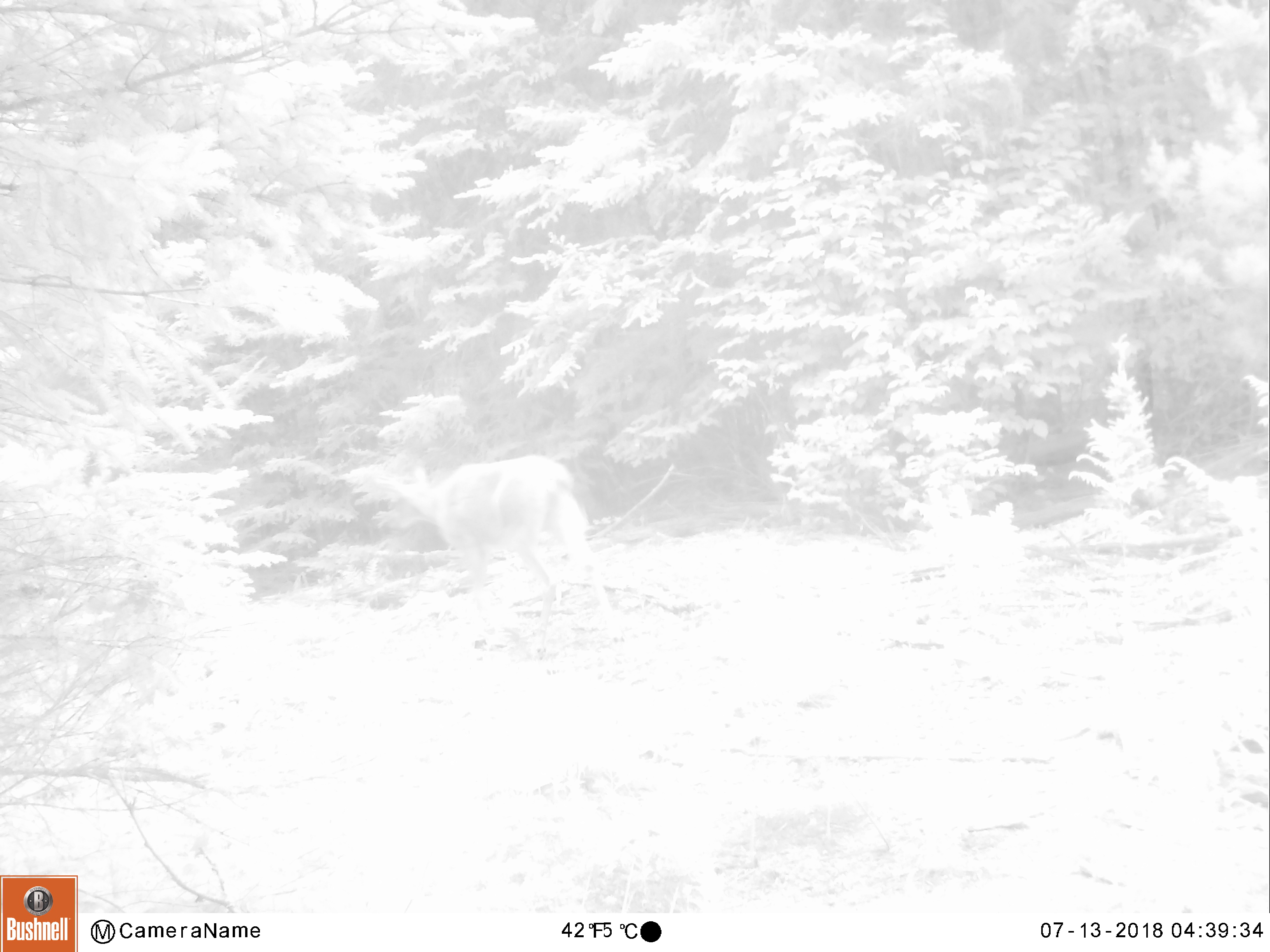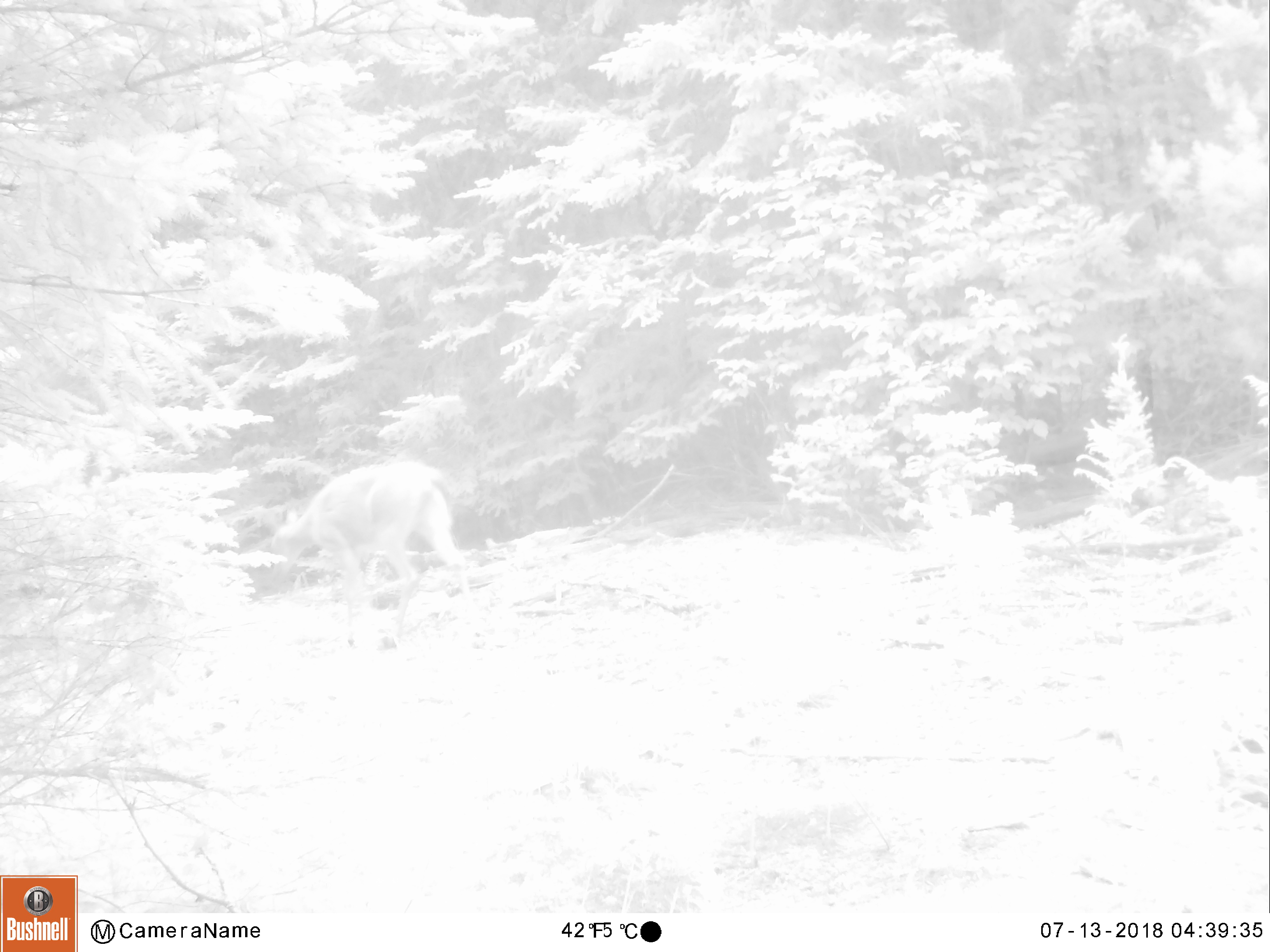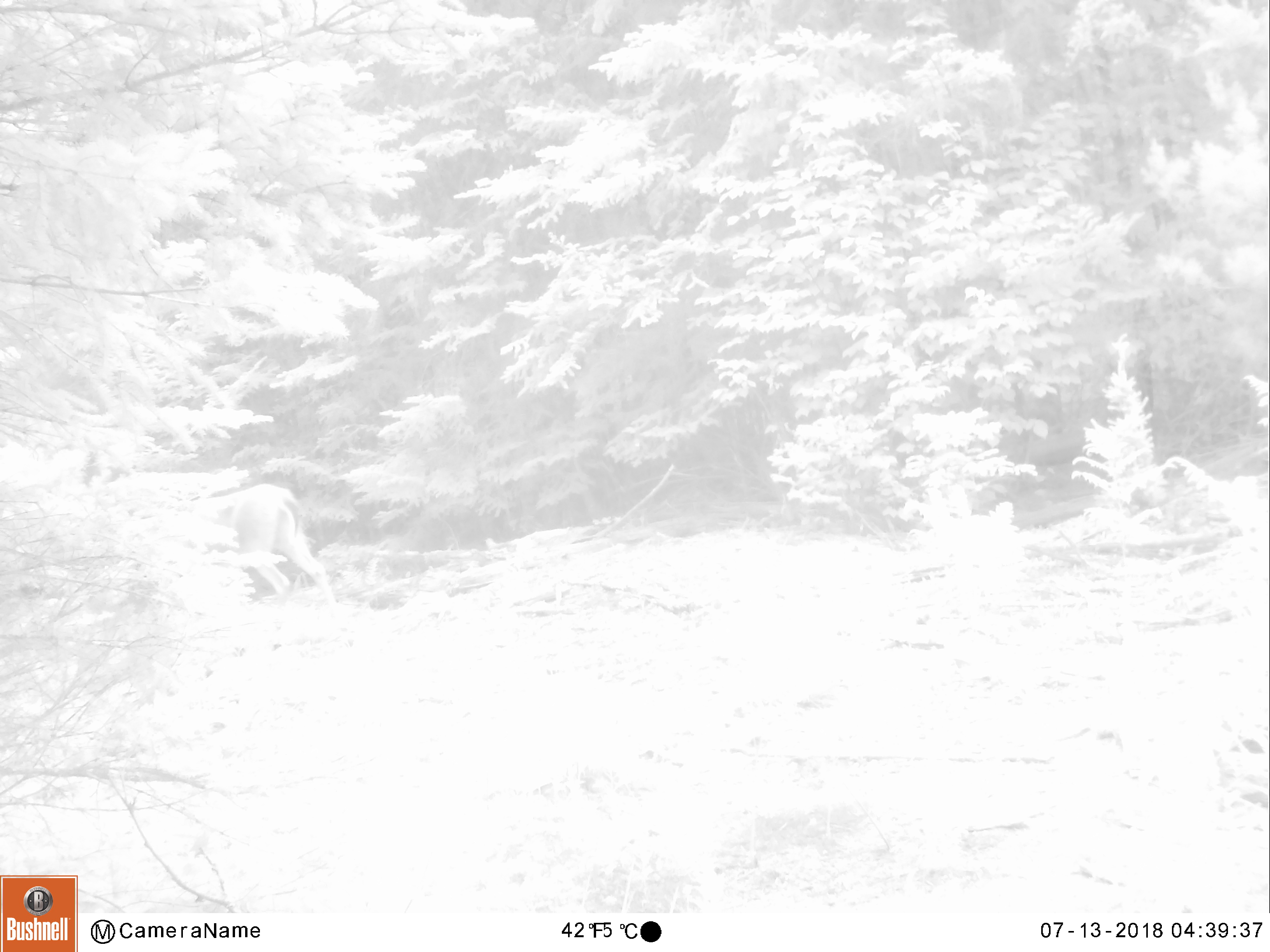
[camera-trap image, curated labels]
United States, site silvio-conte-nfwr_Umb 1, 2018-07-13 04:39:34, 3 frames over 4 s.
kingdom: Animalia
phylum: Chordata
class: Mammalia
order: Artiodactyla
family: Cervidae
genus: Odocoileus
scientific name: Odocoileus virginianus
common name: white-tailed deer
White-tailed deer (Odocoileus virginianus).